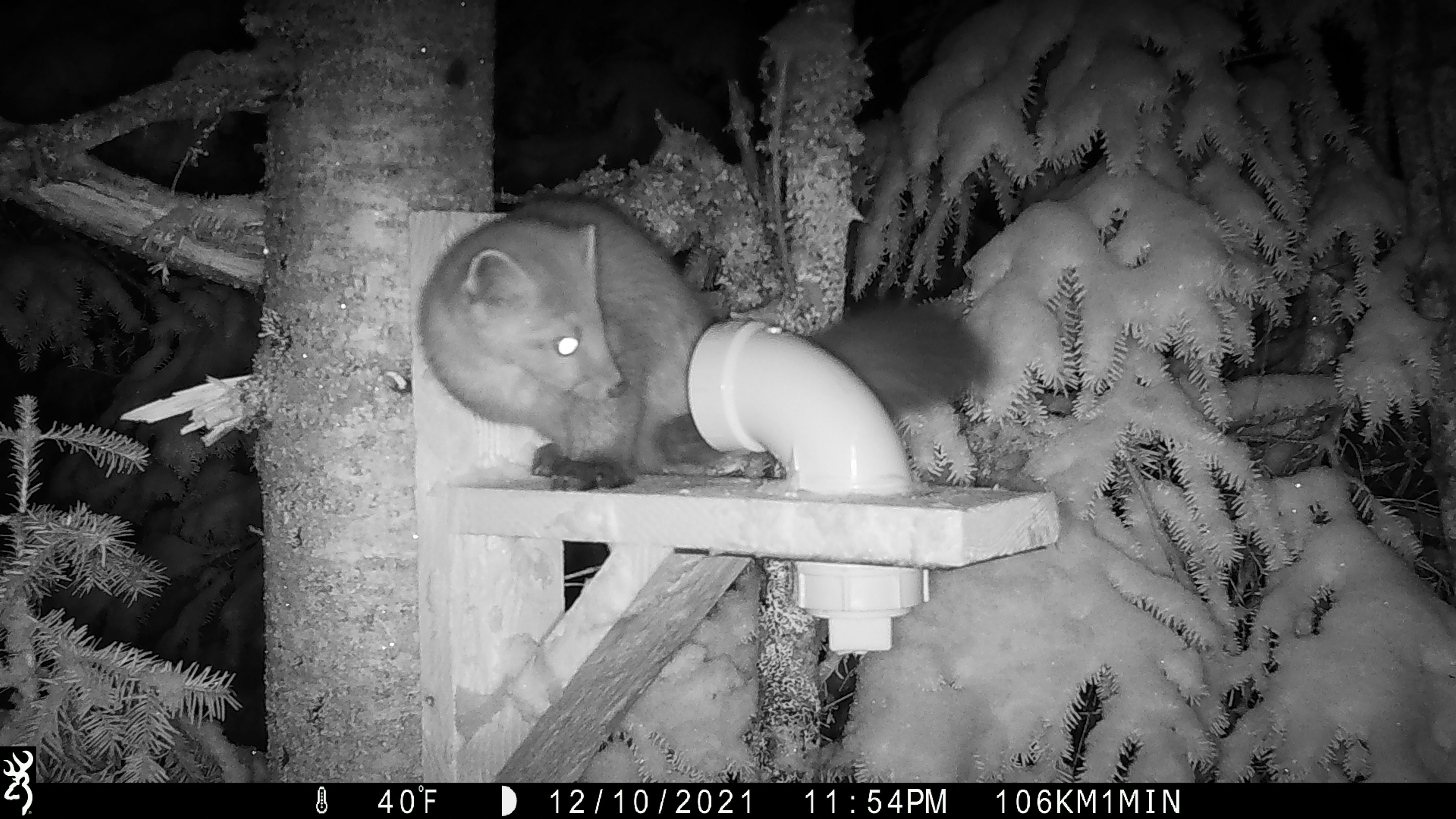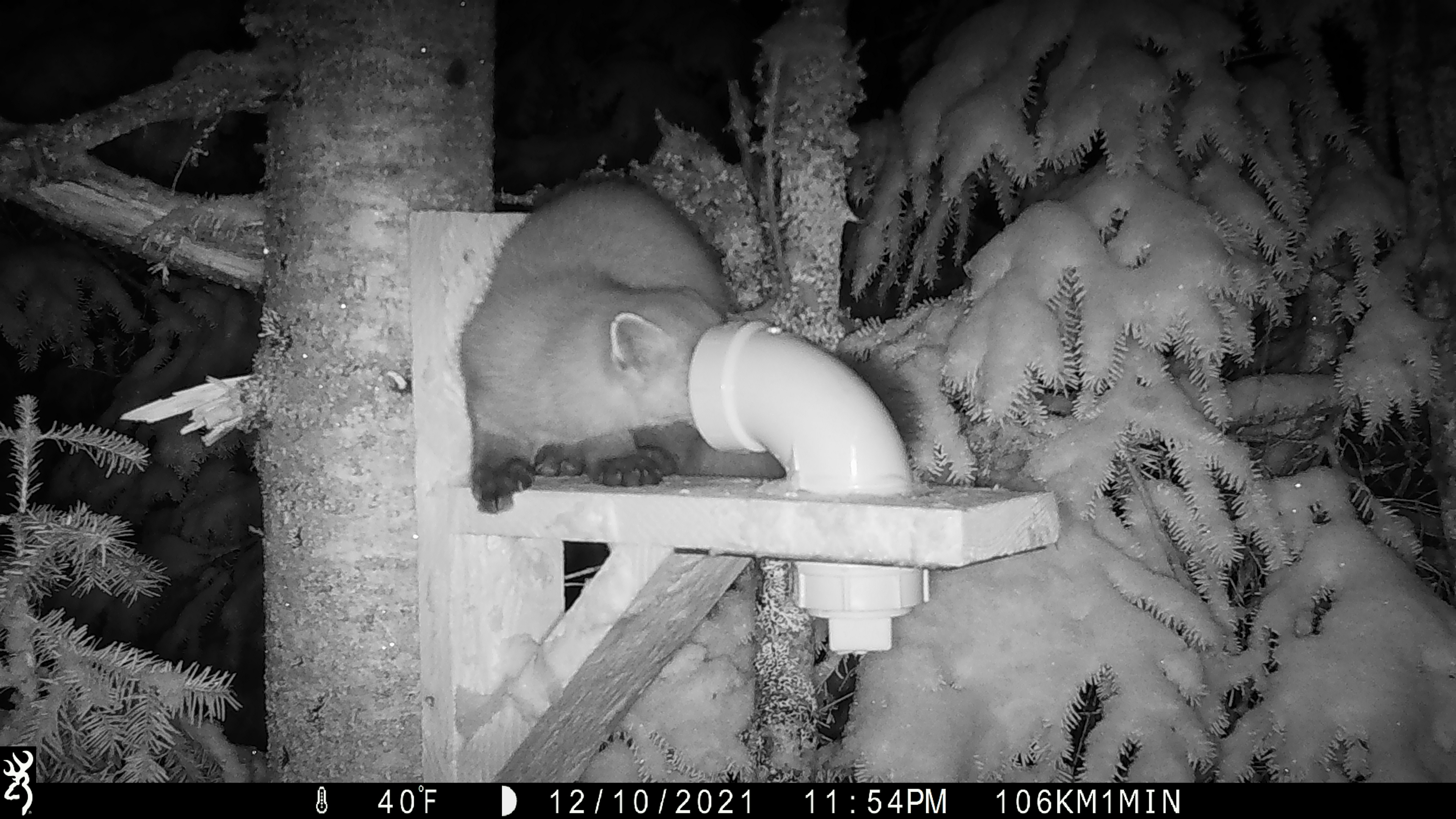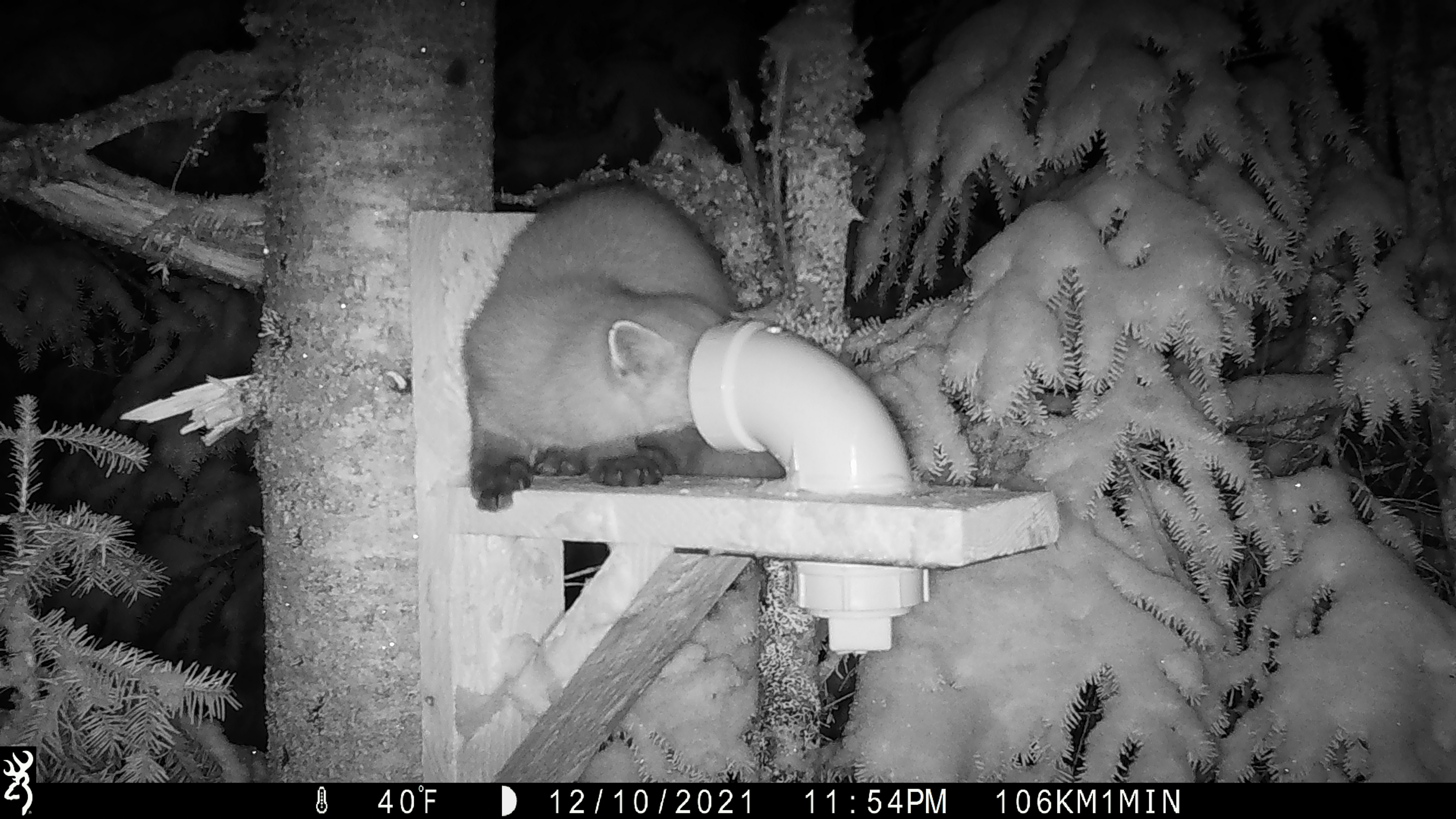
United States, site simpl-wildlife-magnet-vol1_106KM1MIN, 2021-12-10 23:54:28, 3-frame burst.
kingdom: Animalia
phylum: Chordata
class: Mammalia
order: Carnivora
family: Mustelidae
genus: Martes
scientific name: Martes americana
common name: american marten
American marten (Martes americana).